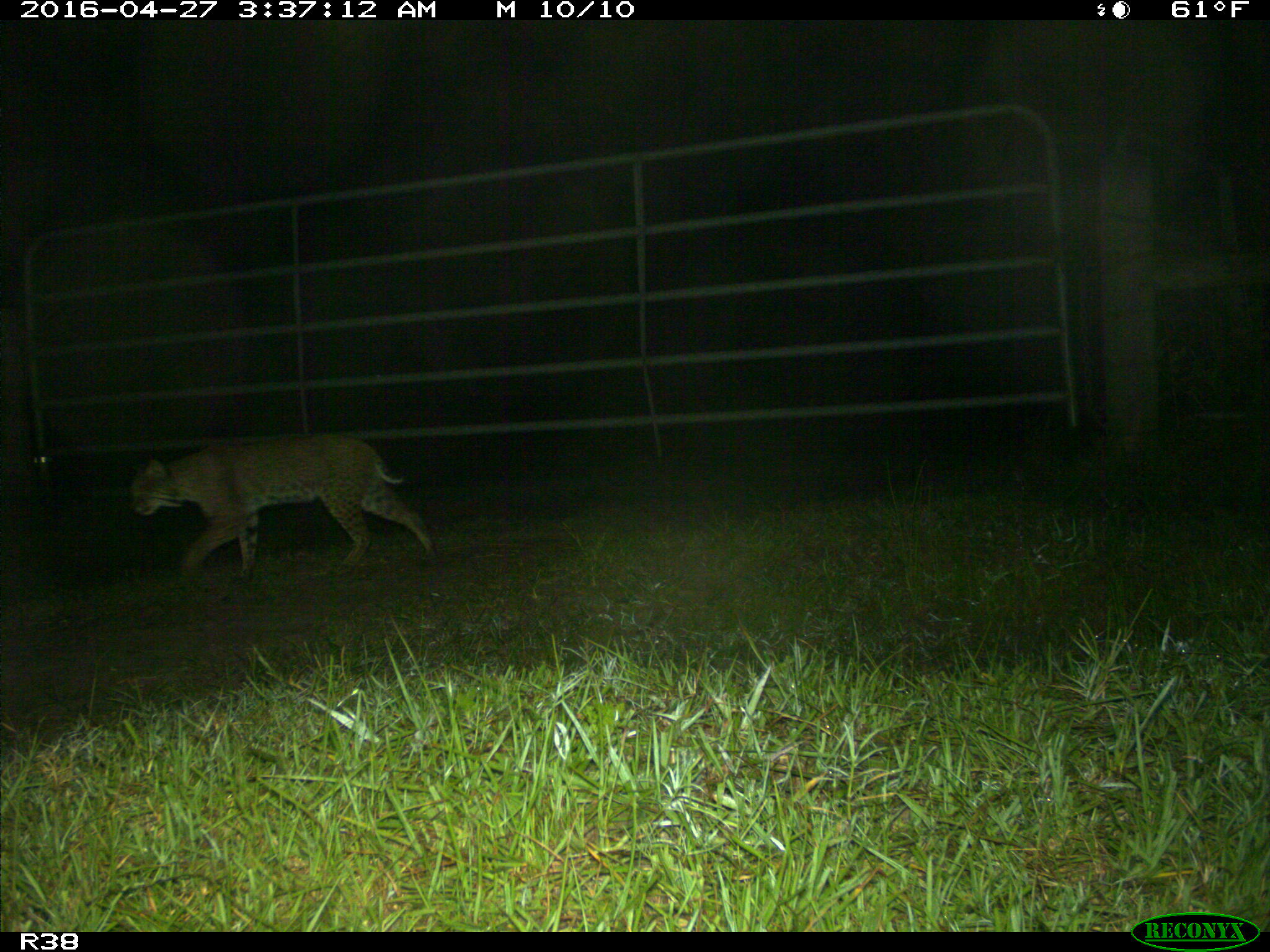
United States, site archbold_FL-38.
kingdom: Animalia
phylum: Chordata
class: Mammalia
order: Carnivora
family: Felidae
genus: Lynx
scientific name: Lynx rufus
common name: bobcat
Lynx rufus (bobcat).